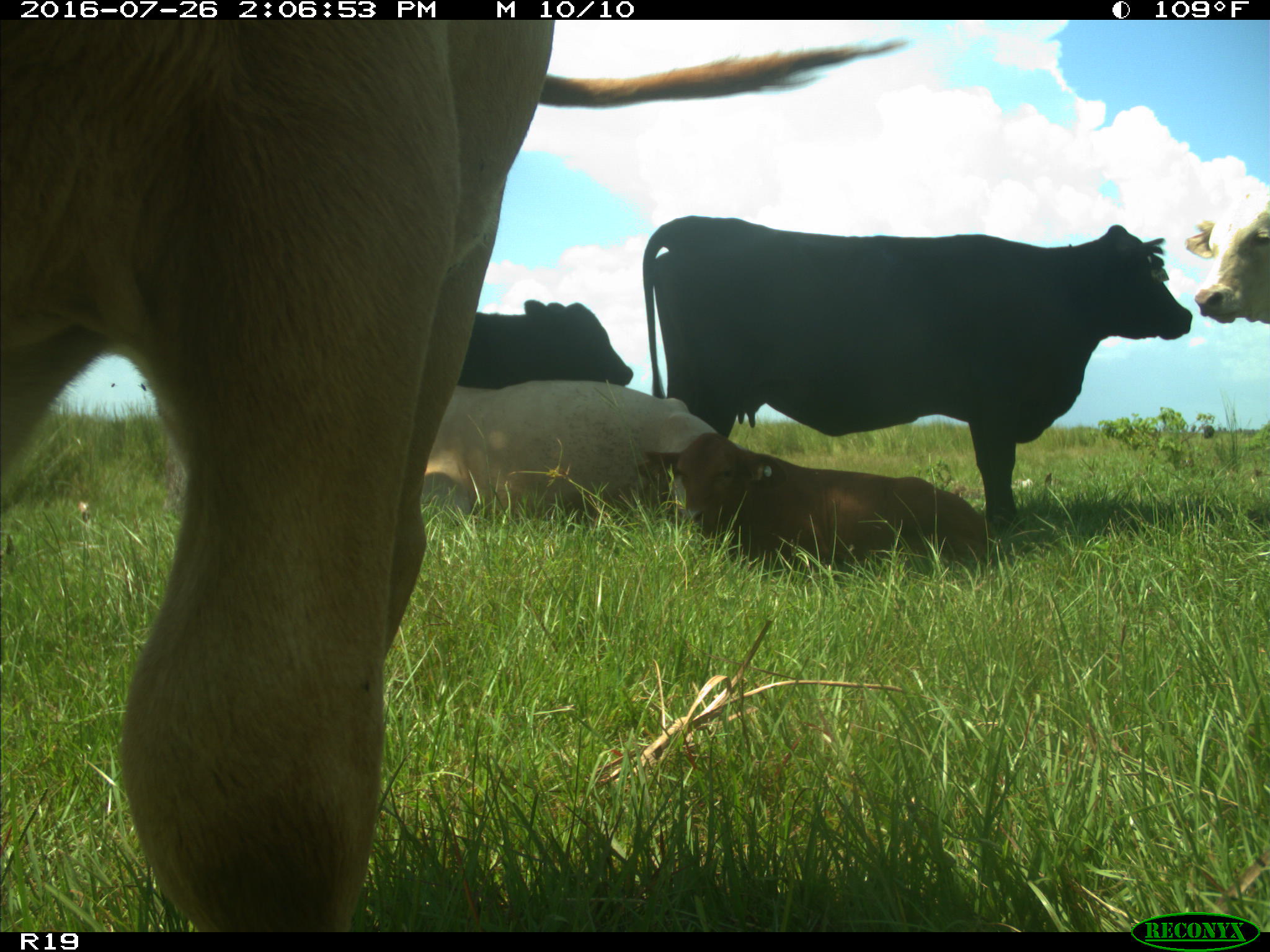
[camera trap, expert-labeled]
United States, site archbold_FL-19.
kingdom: Animalia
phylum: Chordata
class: Mammalia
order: Artiodactyla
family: Bovidae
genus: Bos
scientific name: Bos taurus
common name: domestic cow